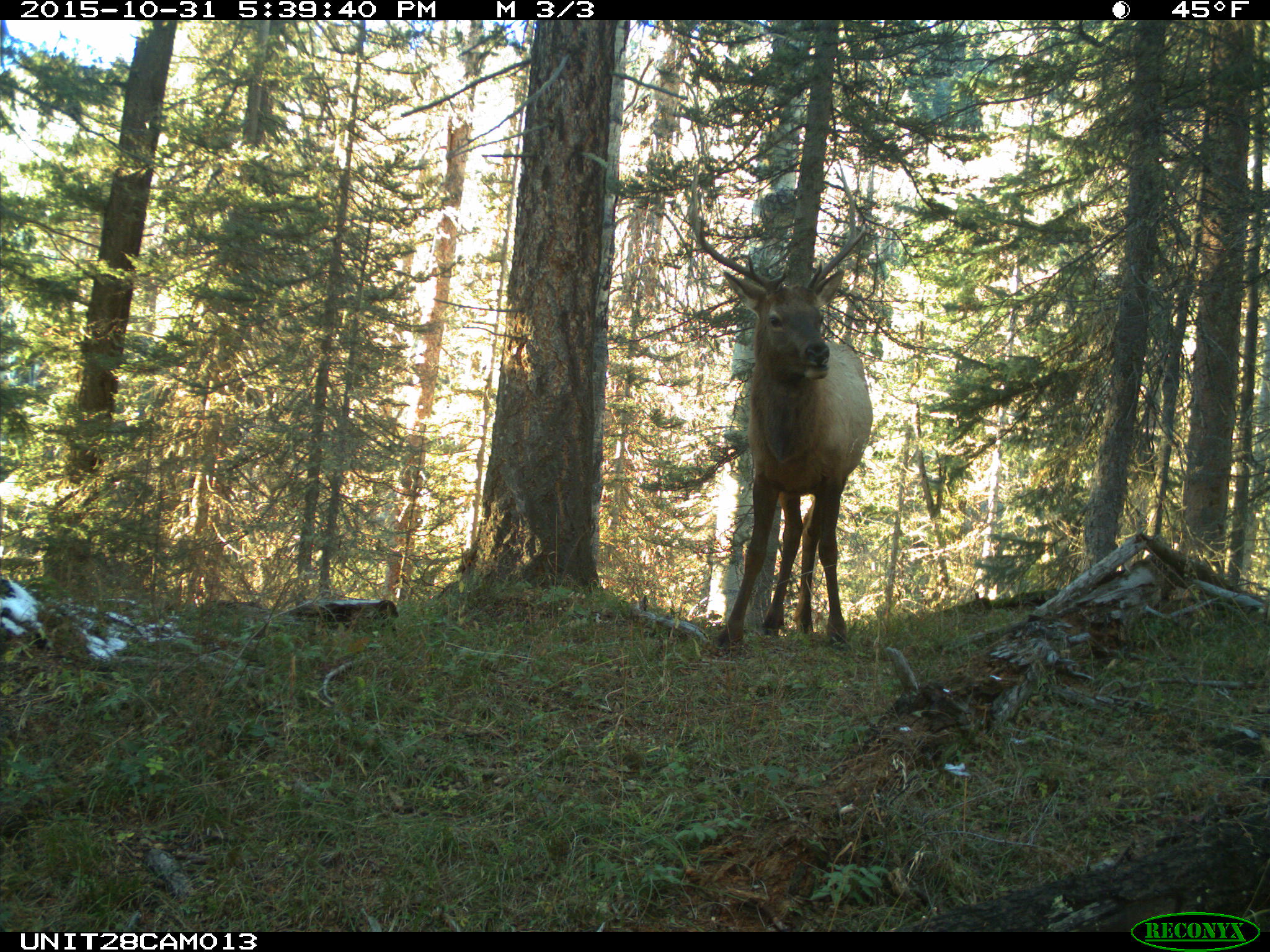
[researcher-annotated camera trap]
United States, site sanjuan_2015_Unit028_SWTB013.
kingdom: Animalia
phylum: Chordata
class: Mammalia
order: Artiodactyla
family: Cervidae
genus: Cervus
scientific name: Cervus elaphus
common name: red deer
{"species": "Cervus elaphus (red deer)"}